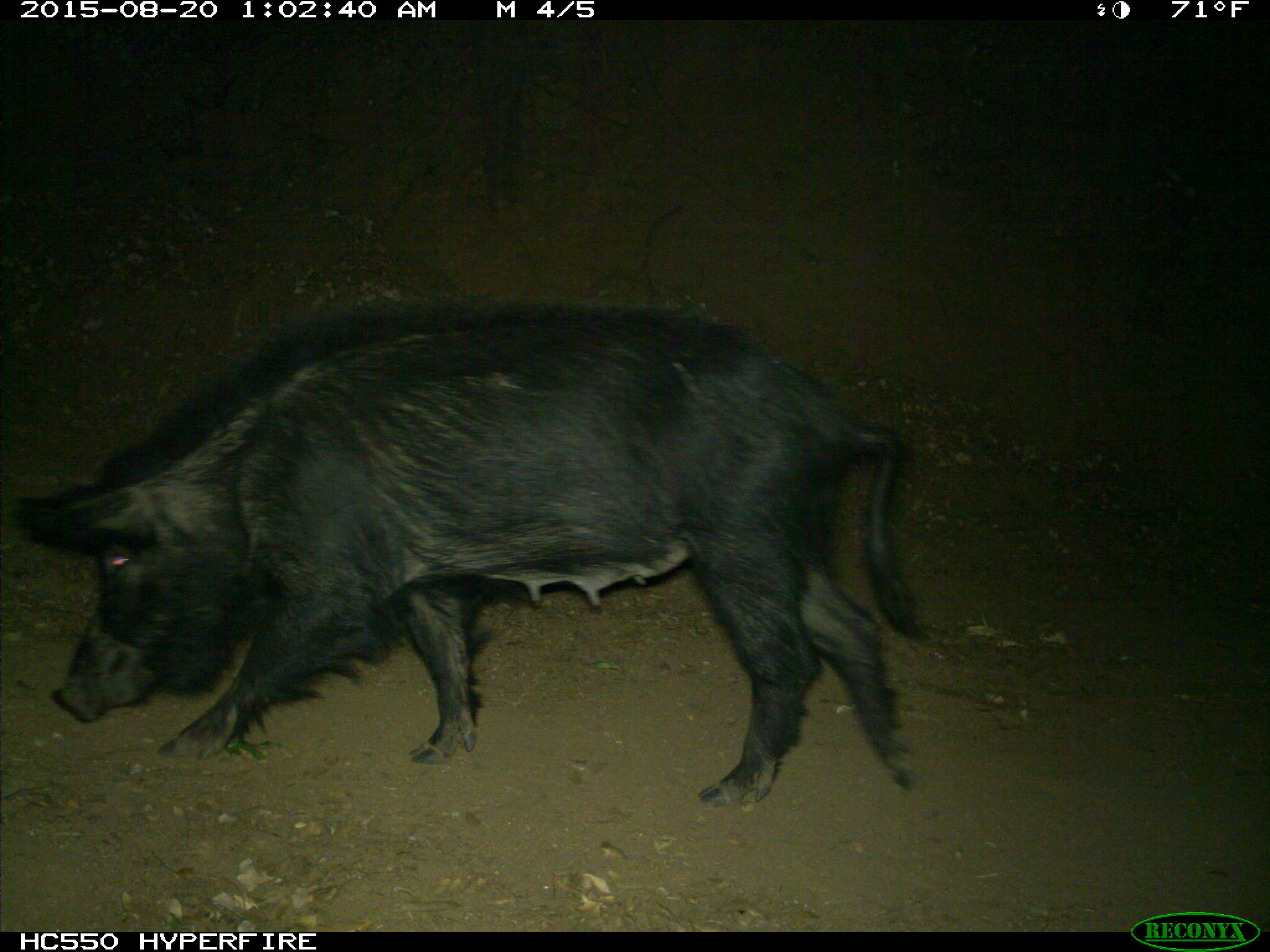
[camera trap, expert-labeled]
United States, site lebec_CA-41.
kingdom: Animalia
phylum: Chordata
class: Mammalia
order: Artiodactyla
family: Suidae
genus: Sus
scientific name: Sus scrofa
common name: wild boar